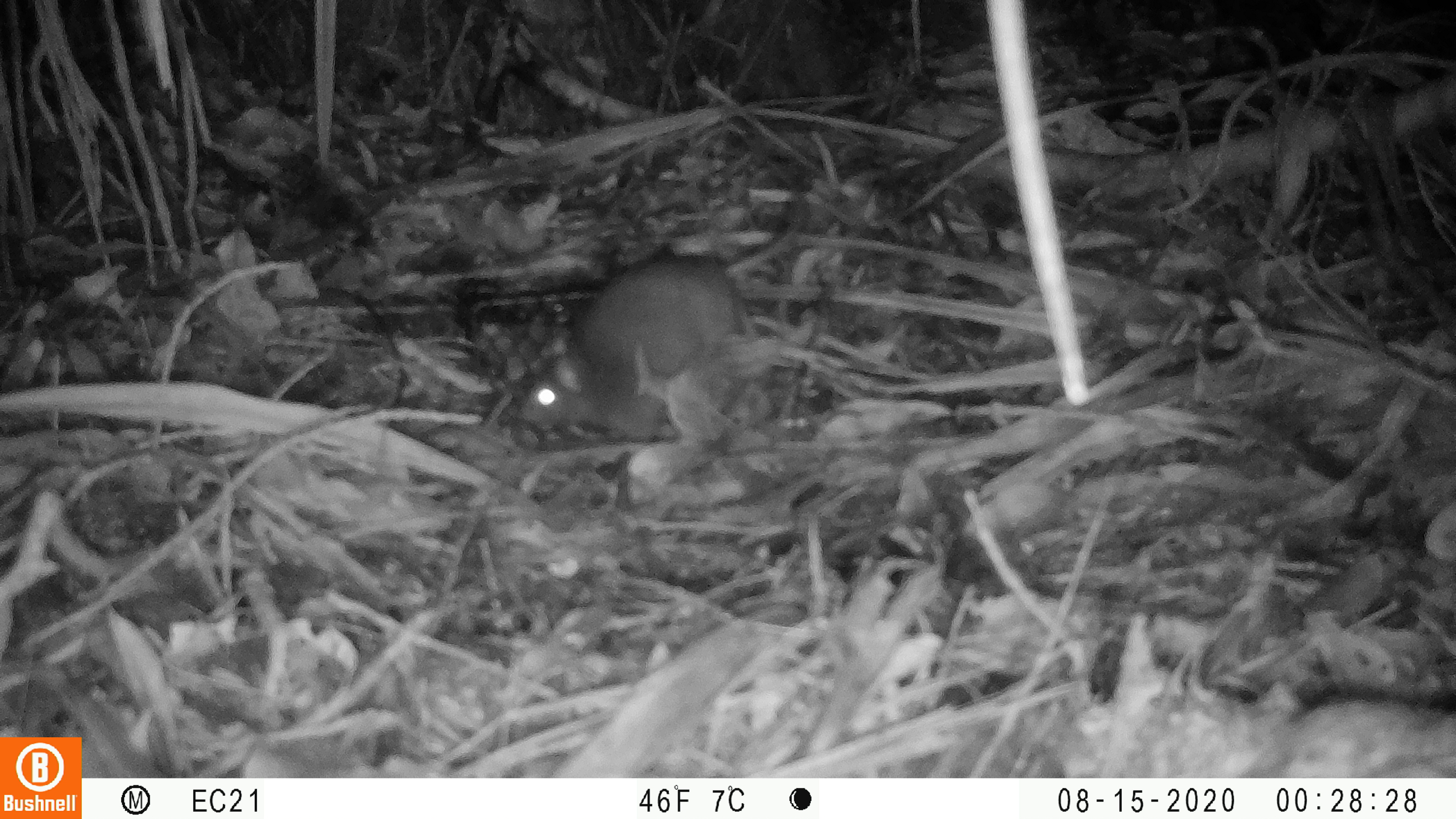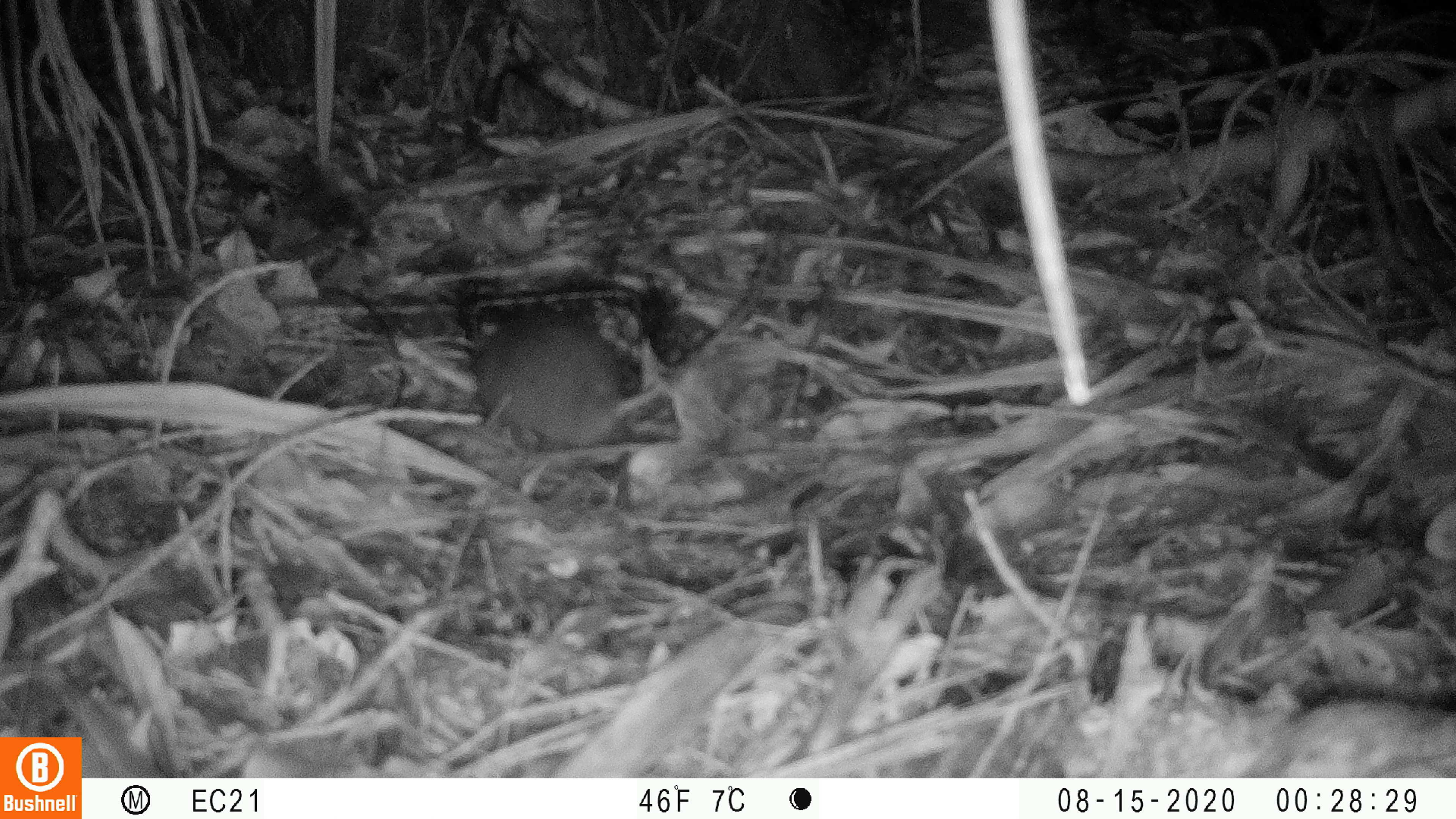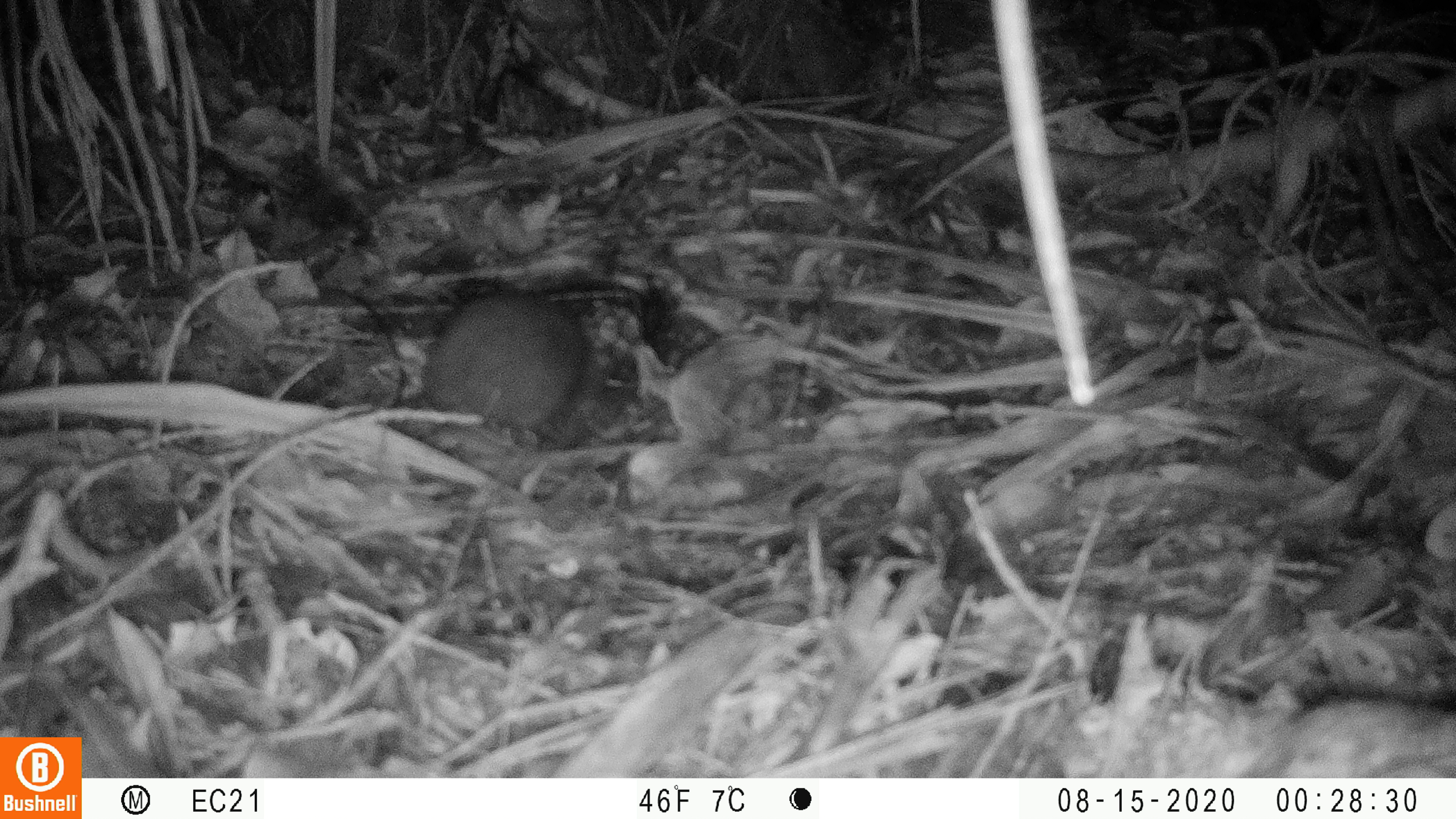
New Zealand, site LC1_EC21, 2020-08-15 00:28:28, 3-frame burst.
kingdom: Animalia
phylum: Chordata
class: Mammalia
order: Rodentia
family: Muridae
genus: Rattus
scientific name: Rattus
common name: rat